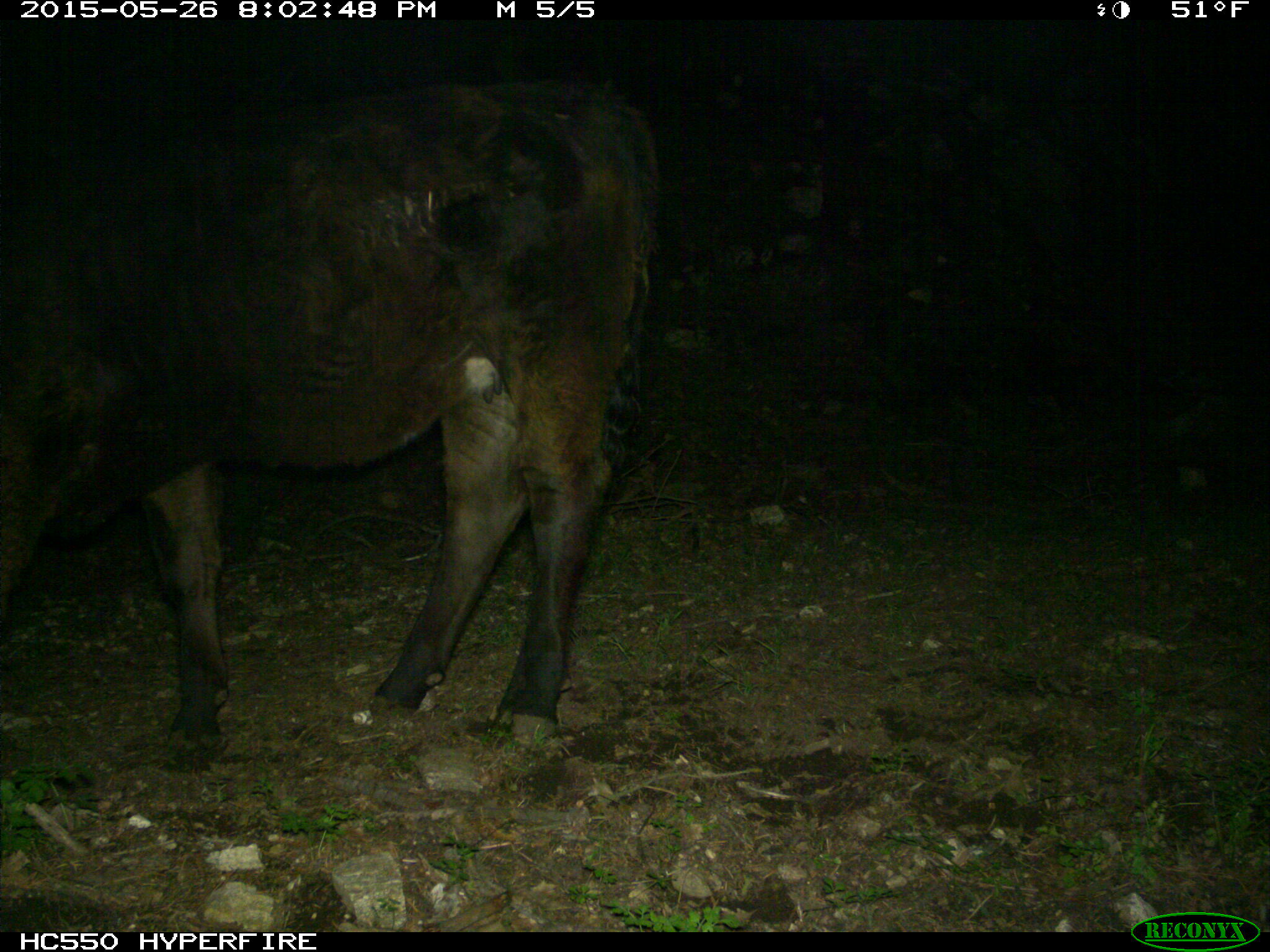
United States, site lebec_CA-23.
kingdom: Animalia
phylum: Chordata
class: Mammalia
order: Artiodactyla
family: Bovidae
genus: Bos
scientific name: Bos taurus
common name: domestic cow